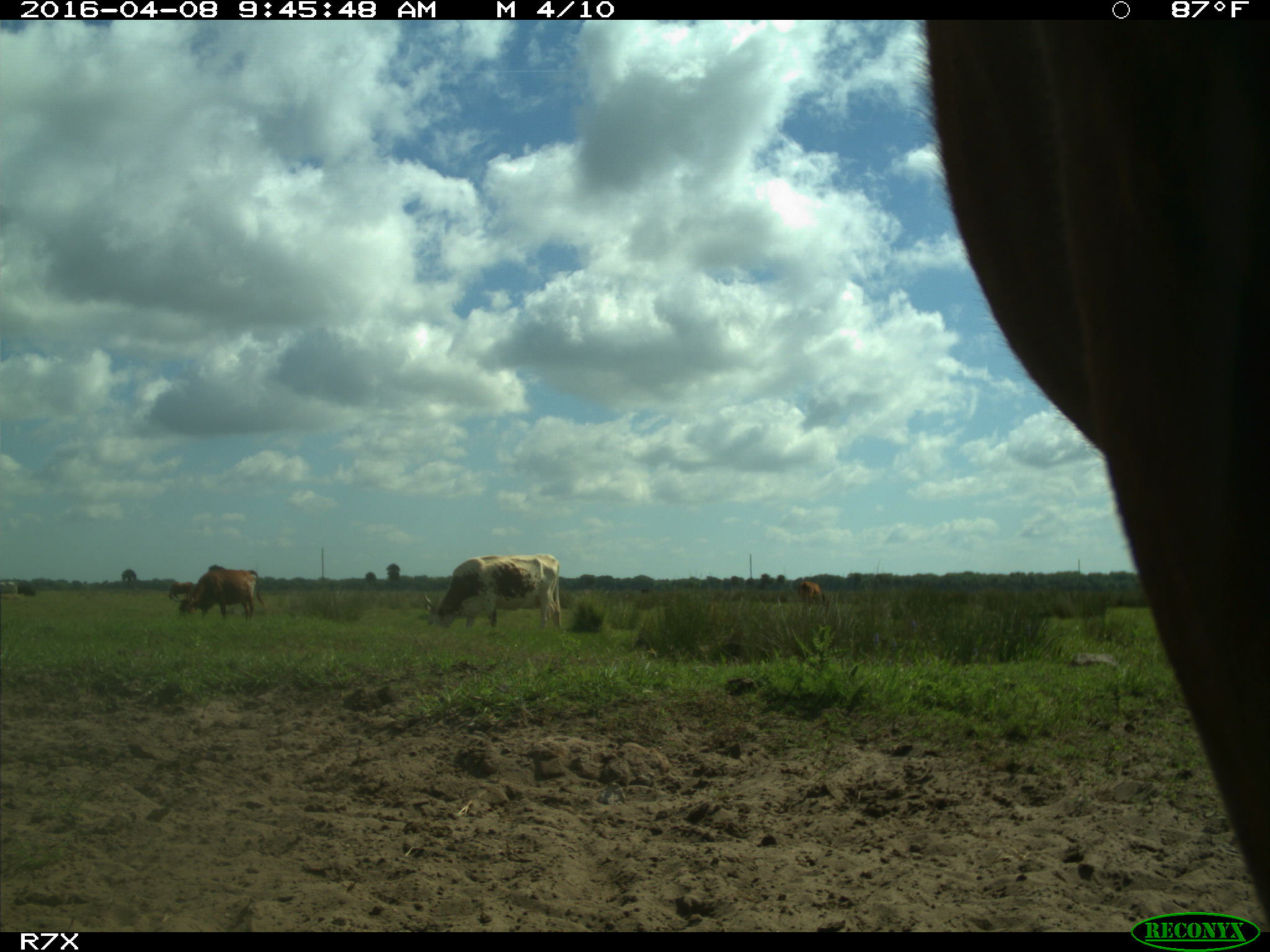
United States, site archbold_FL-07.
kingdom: Animalia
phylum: Chordata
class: Mammalia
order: Artiodactyla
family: Bovidae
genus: Bos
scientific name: Bos taurus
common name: domestic cow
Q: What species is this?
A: Bos taurus (domestic cow).